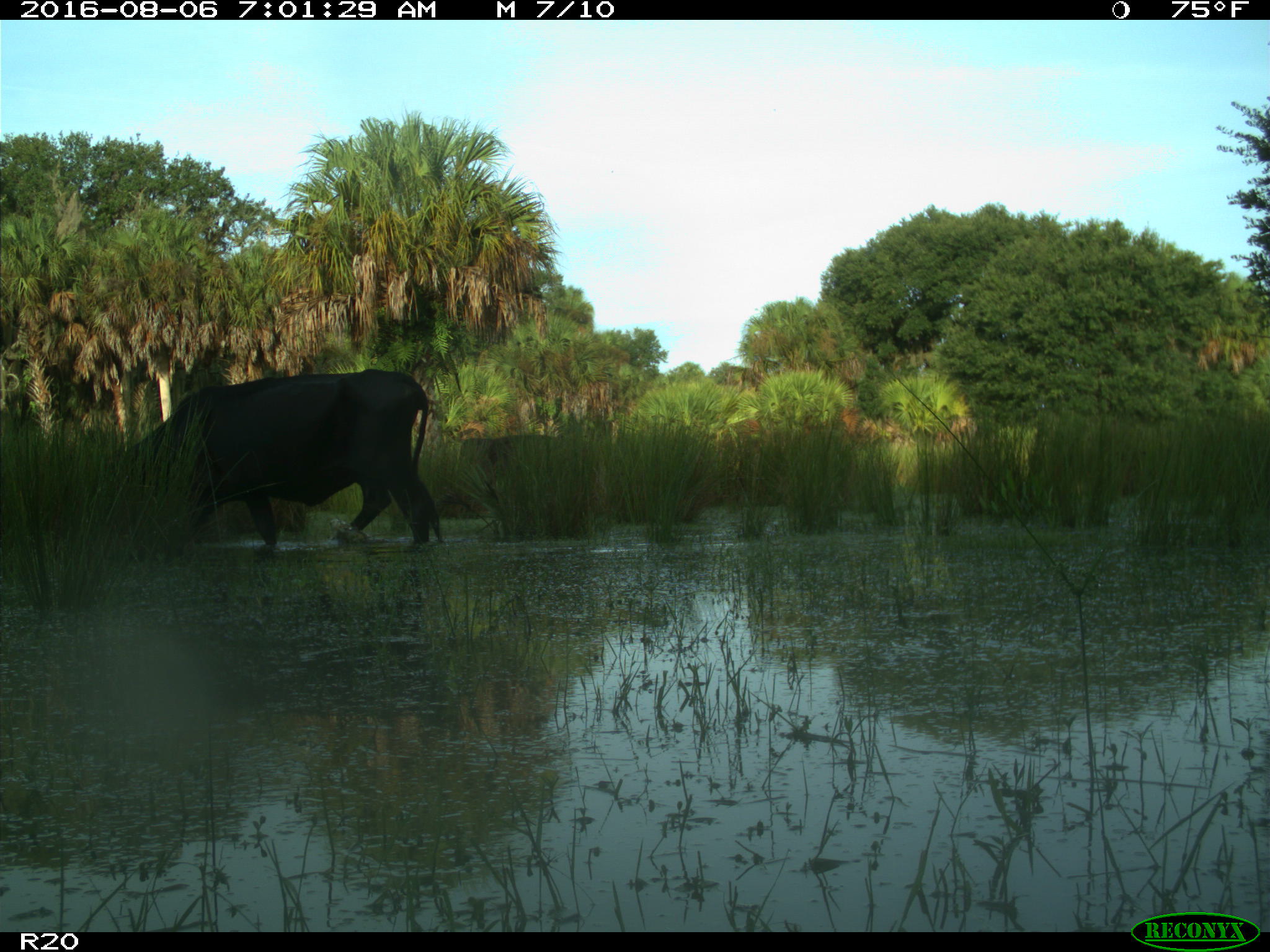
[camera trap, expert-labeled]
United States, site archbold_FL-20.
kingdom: Animalia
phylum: Chordata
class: Mammalia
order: Artiodactyla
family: Bovidae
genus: Bos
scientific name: Bos taurus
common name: domestic cow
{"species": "Bos taurus (domestic cow)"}